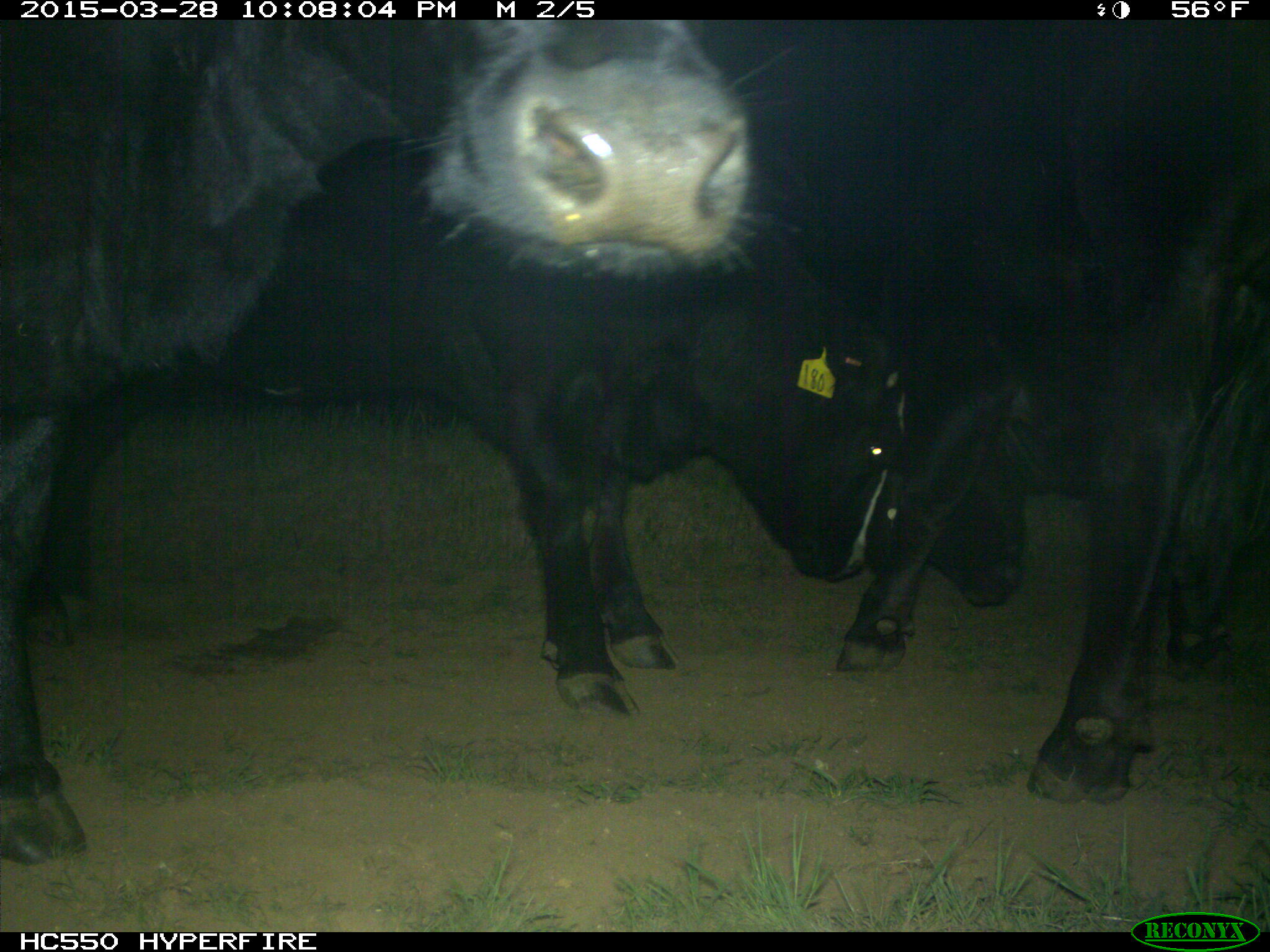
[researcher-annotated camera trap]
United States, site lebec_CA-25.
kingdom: Animalia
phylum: Chordata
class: Mammalia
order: Artiodactyla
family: Bovidae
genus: Bos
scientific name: Bos taurus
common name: domestic cow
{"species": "Bos taurus (domestic cow)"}